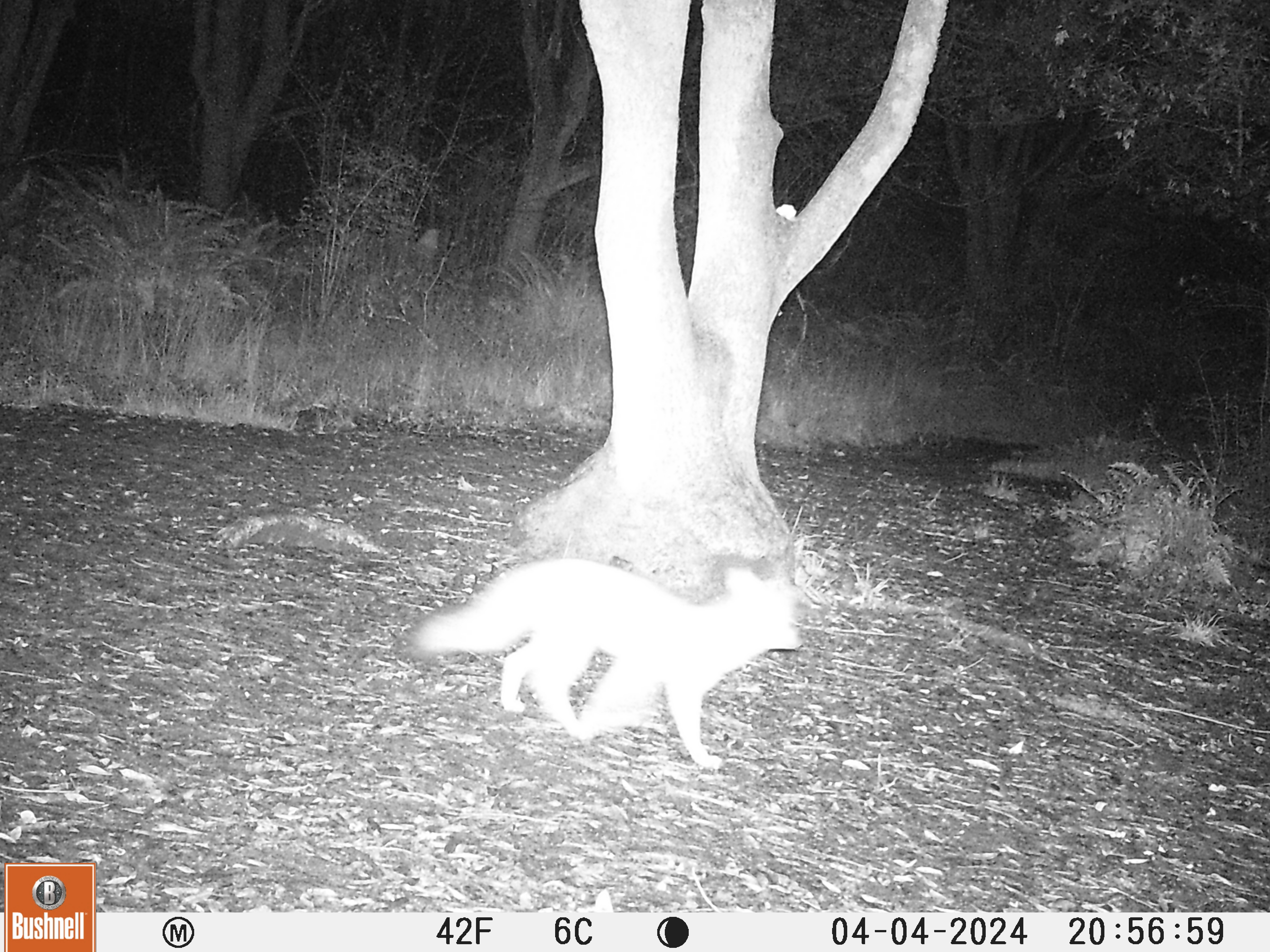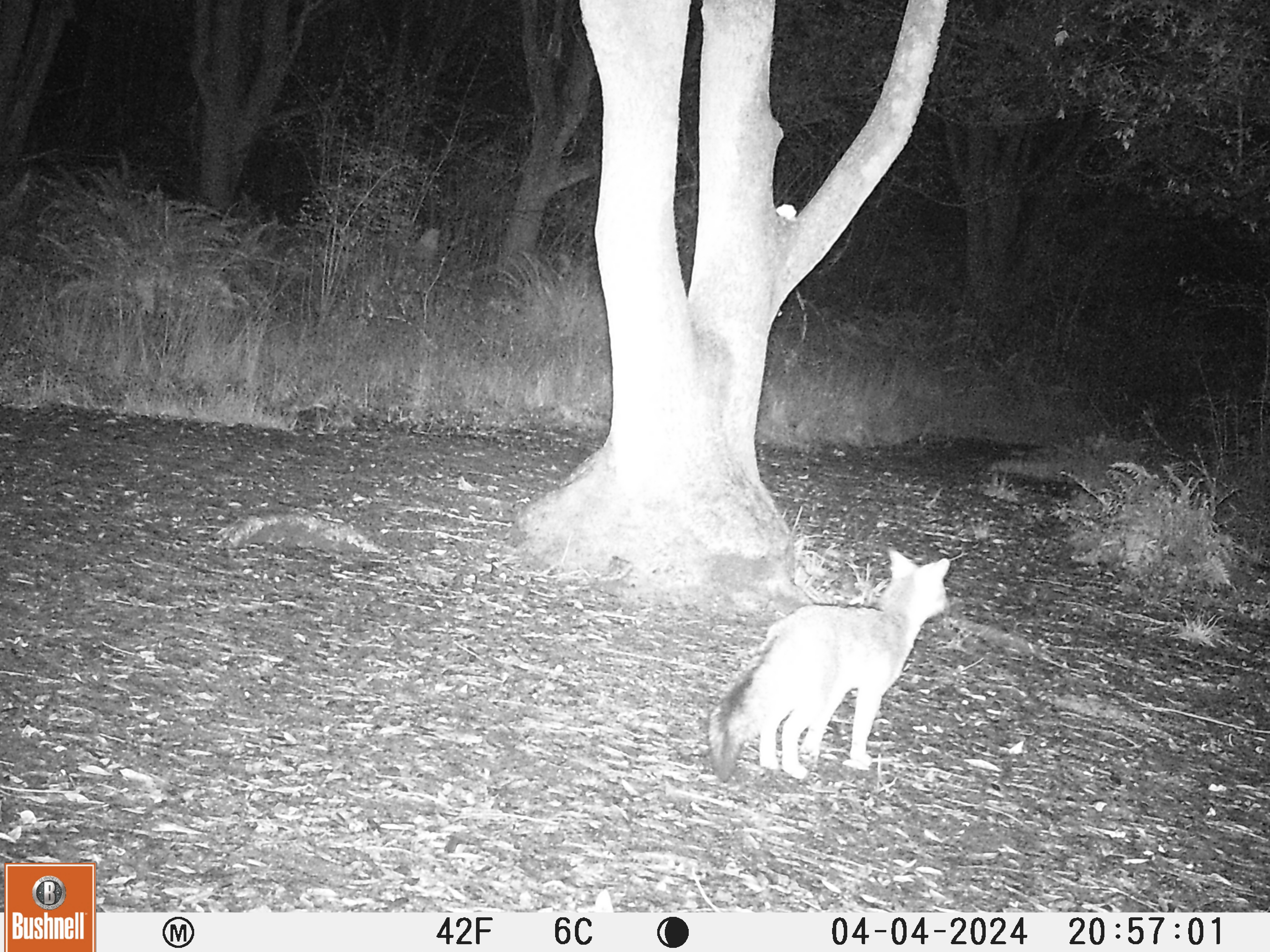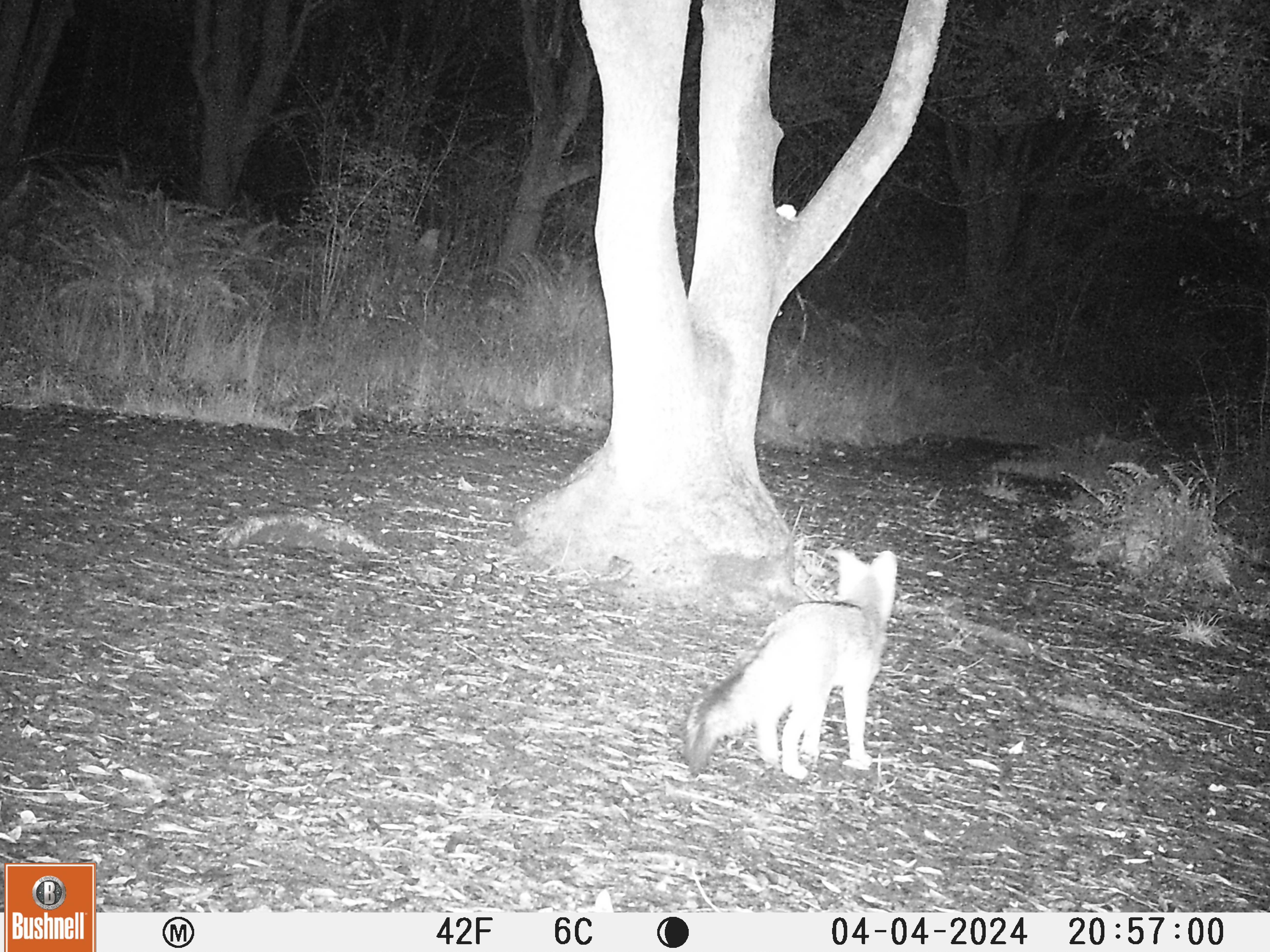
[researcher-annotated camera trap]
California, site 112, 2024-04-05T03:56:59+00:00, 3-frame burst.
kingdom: Animalia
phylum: Chordata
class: Mammalia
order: Carnivora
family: Canidae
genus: Urocyon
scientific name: Urocyon cinereoargenteus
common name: gray fox